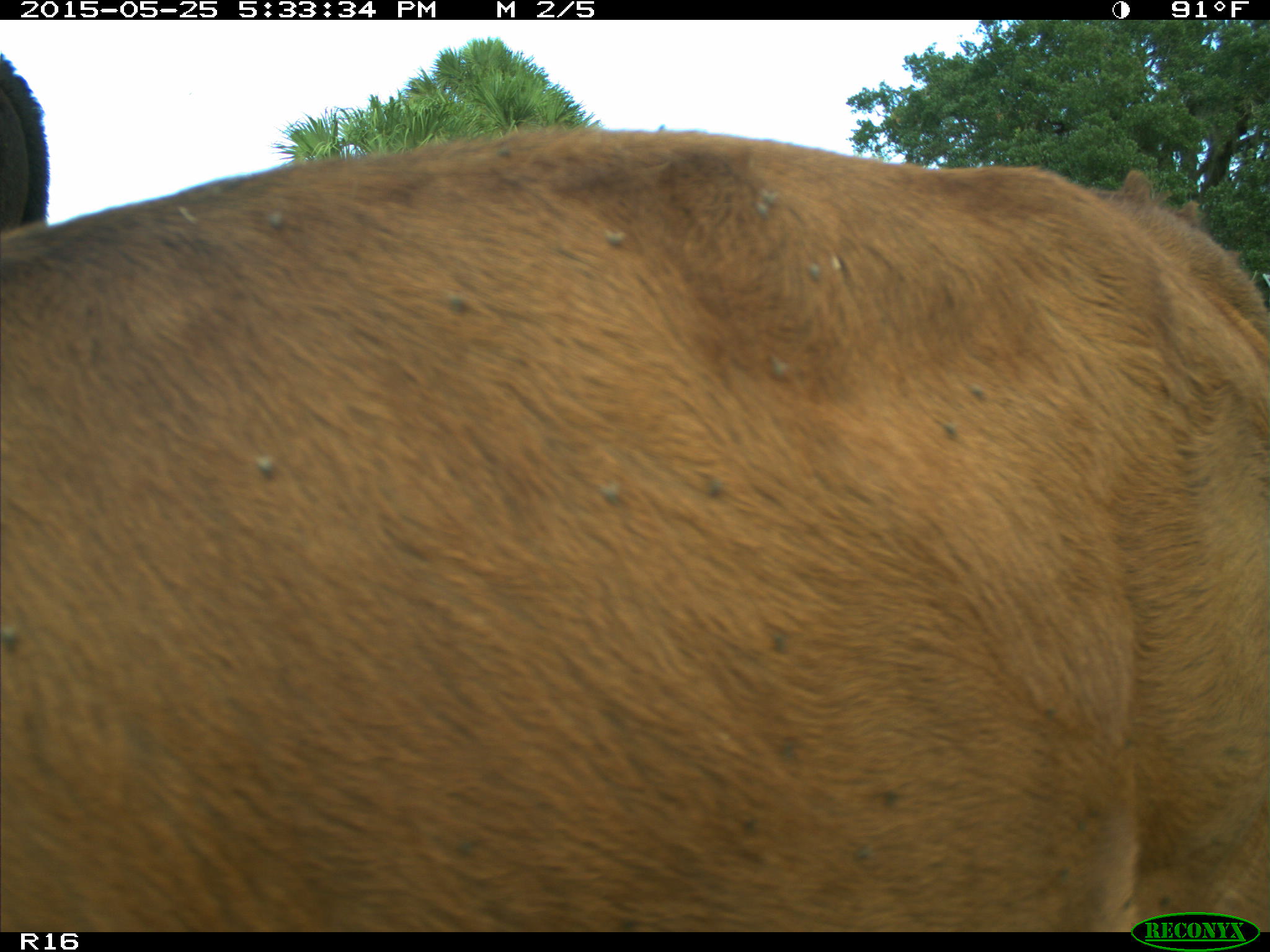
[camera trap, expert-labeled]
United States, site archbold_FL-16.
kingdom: Animalia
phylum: Chordata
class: Mammalia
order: Artiodactyla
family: Bovidae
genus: Bos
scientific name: Bos taurus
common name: domestic cow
Bos taurus (domestic cow).